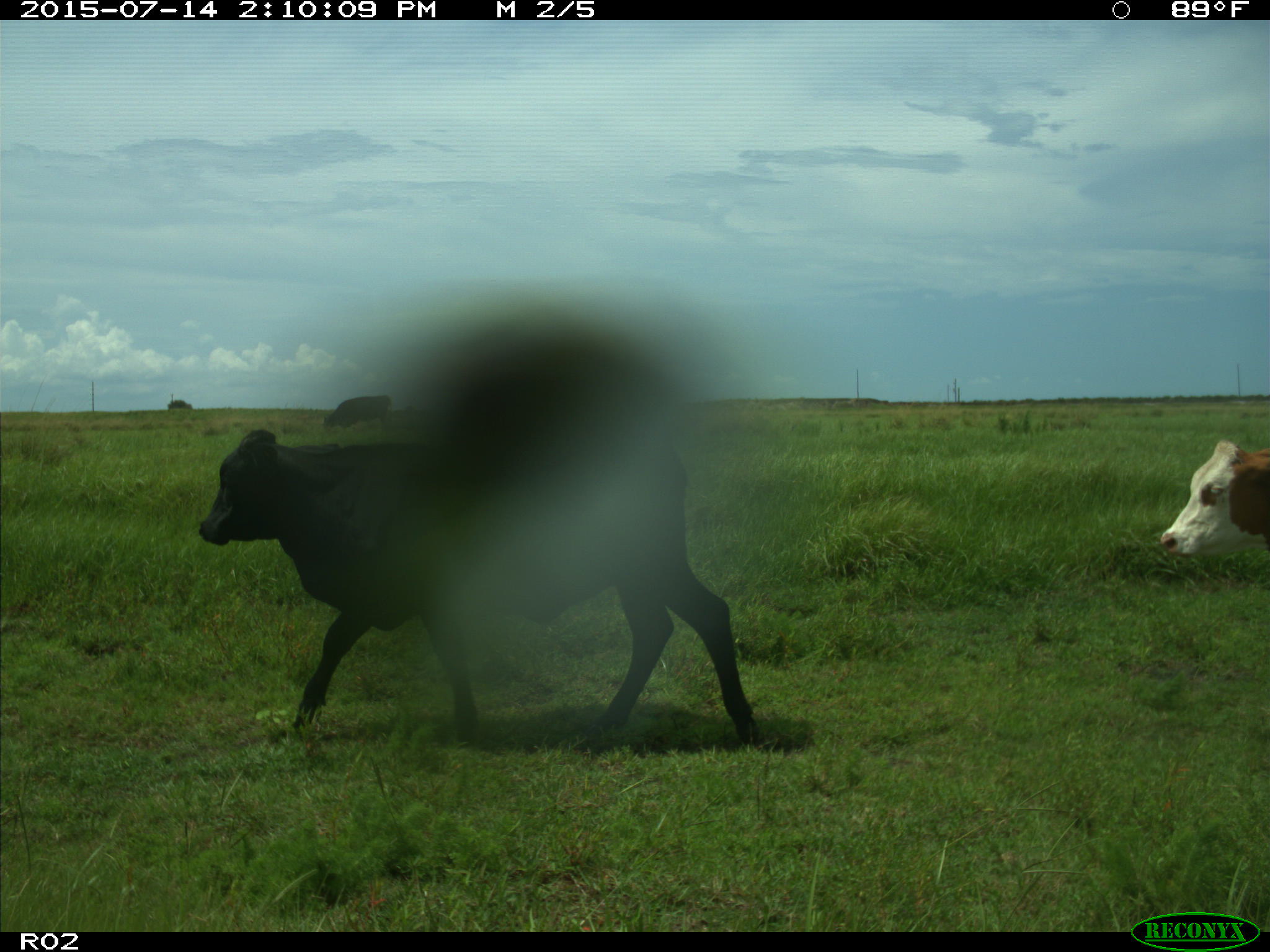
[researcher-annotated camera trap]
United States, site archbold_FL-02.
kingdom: Animalia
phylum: Chordata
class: Mammalia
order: Artiodactyla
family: Bovidae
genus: Bos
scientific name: Bos taurus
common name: domestic cow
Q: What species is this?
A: Bos taurus (domestic cow).